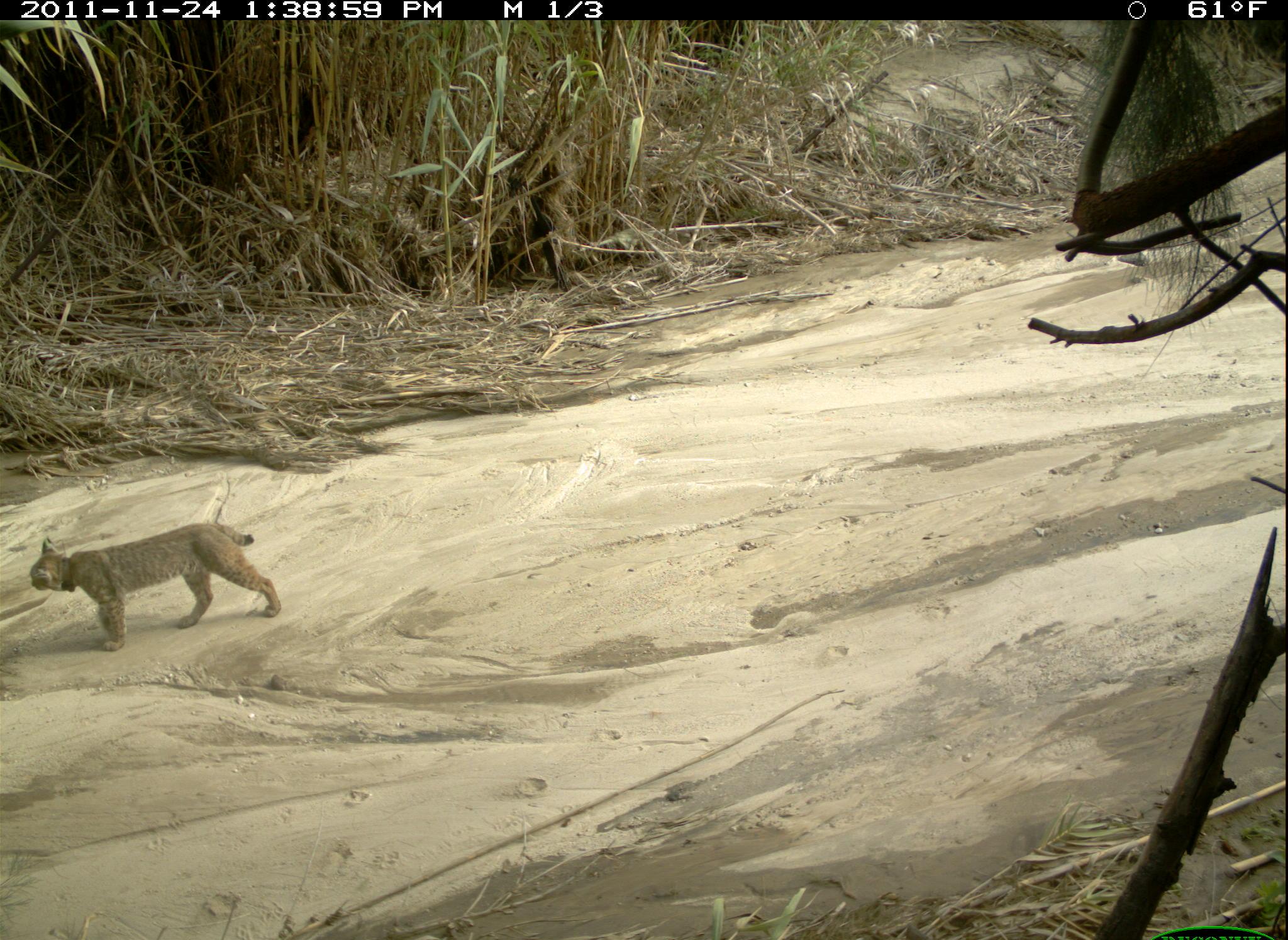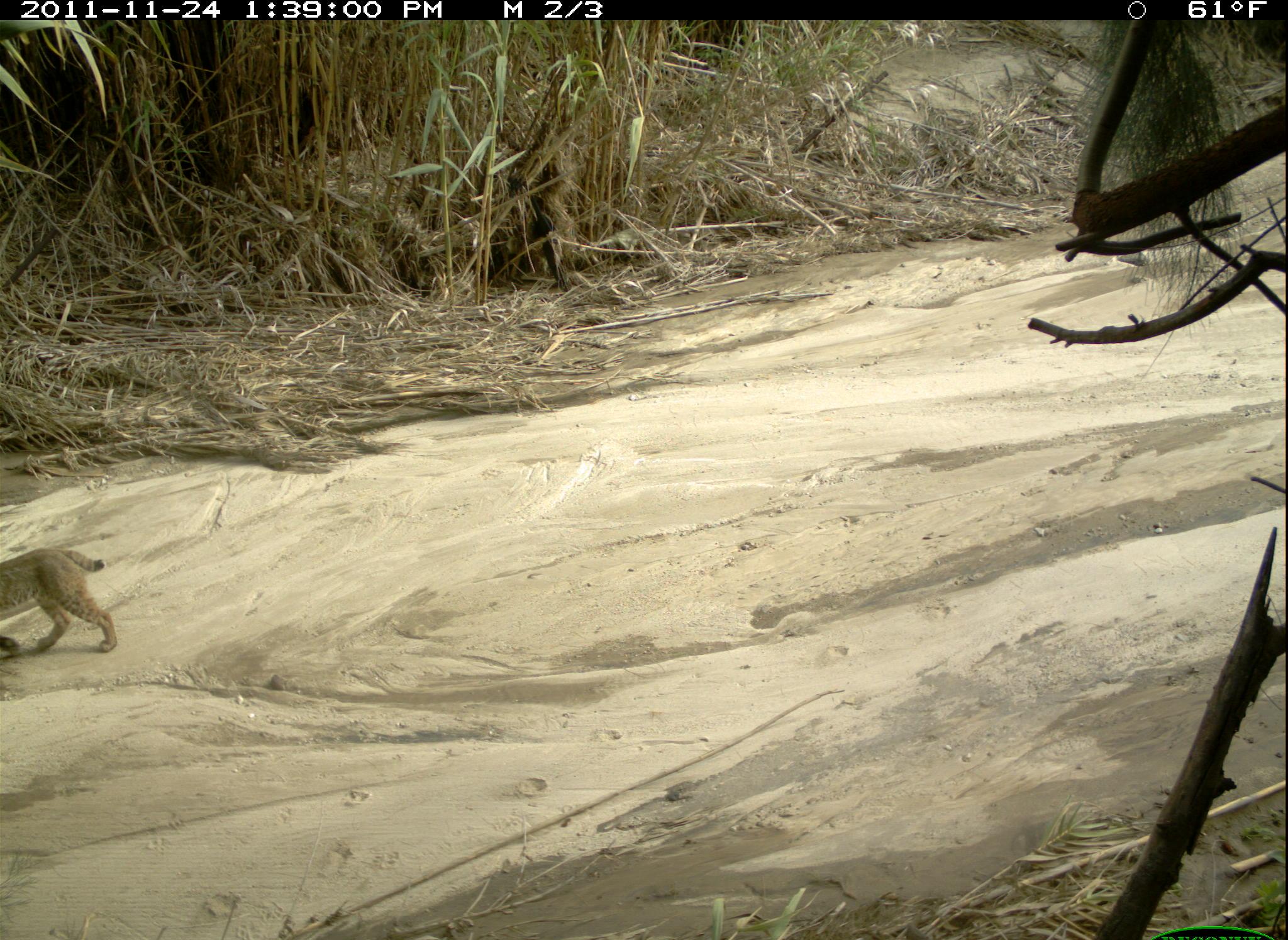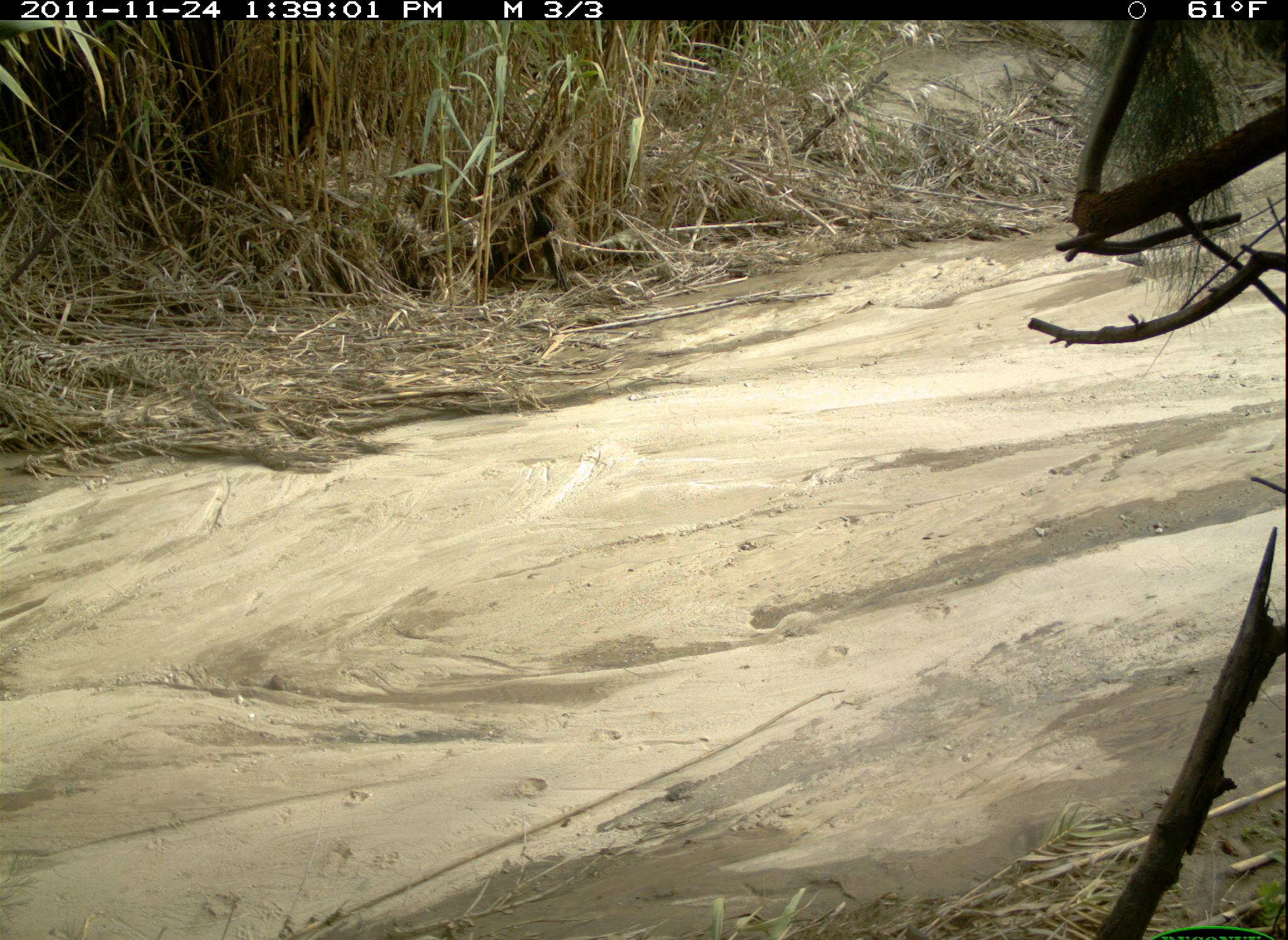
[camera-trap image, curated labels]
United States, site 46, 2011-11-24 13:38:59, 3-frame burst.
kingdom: Animalia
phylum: Chordata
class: Mammalia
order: Carnivora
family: Felidae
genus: Lynx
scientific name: Lynx rufus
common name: bobcat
Bobcat (Lynx rufus).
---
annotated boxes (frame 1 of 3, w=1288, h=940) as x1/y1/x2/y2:
bobcat: 18/515/316/664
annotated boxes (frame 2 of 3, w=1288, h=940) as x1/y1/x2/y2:
bobcat: 0/536/138/675